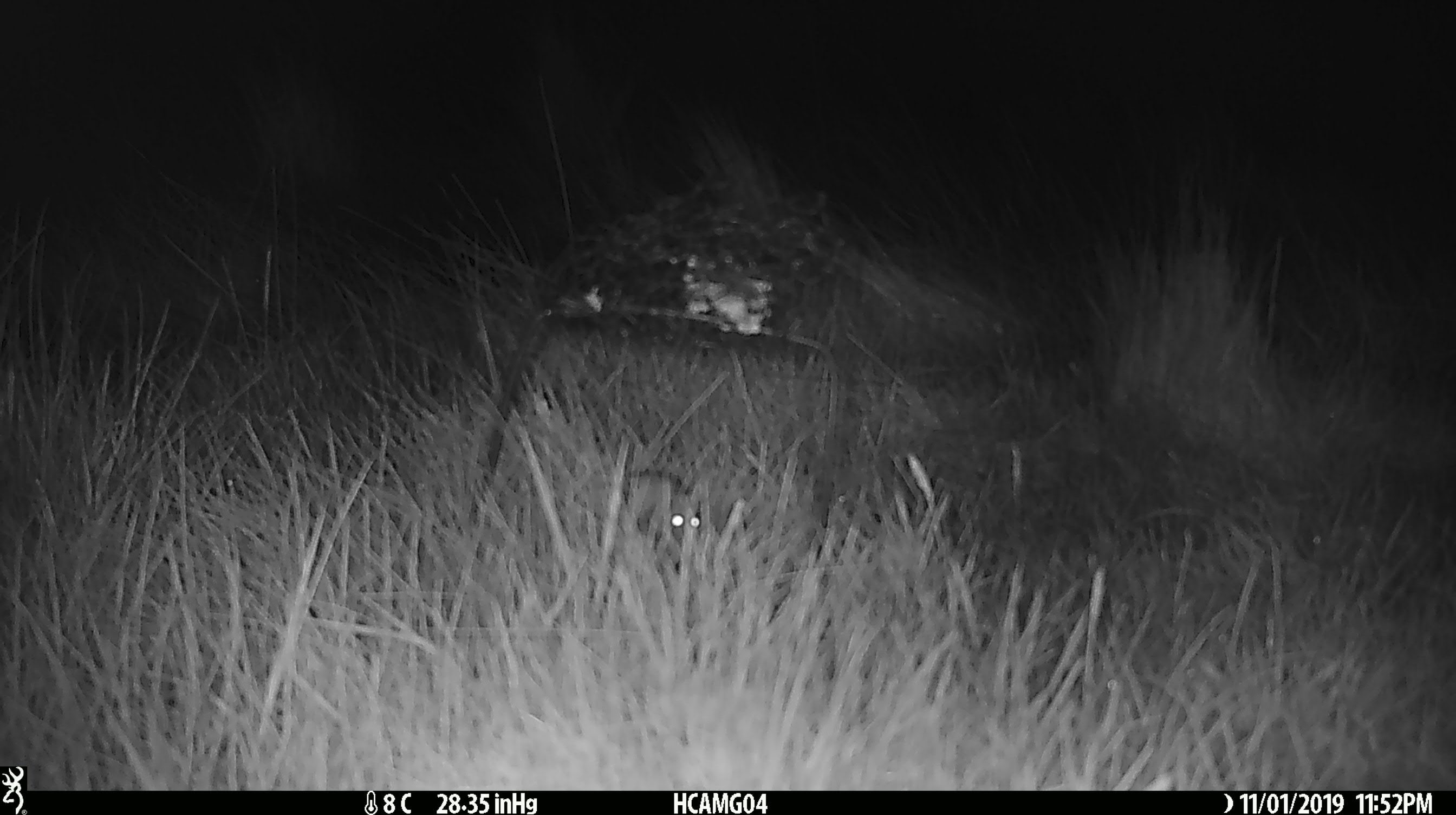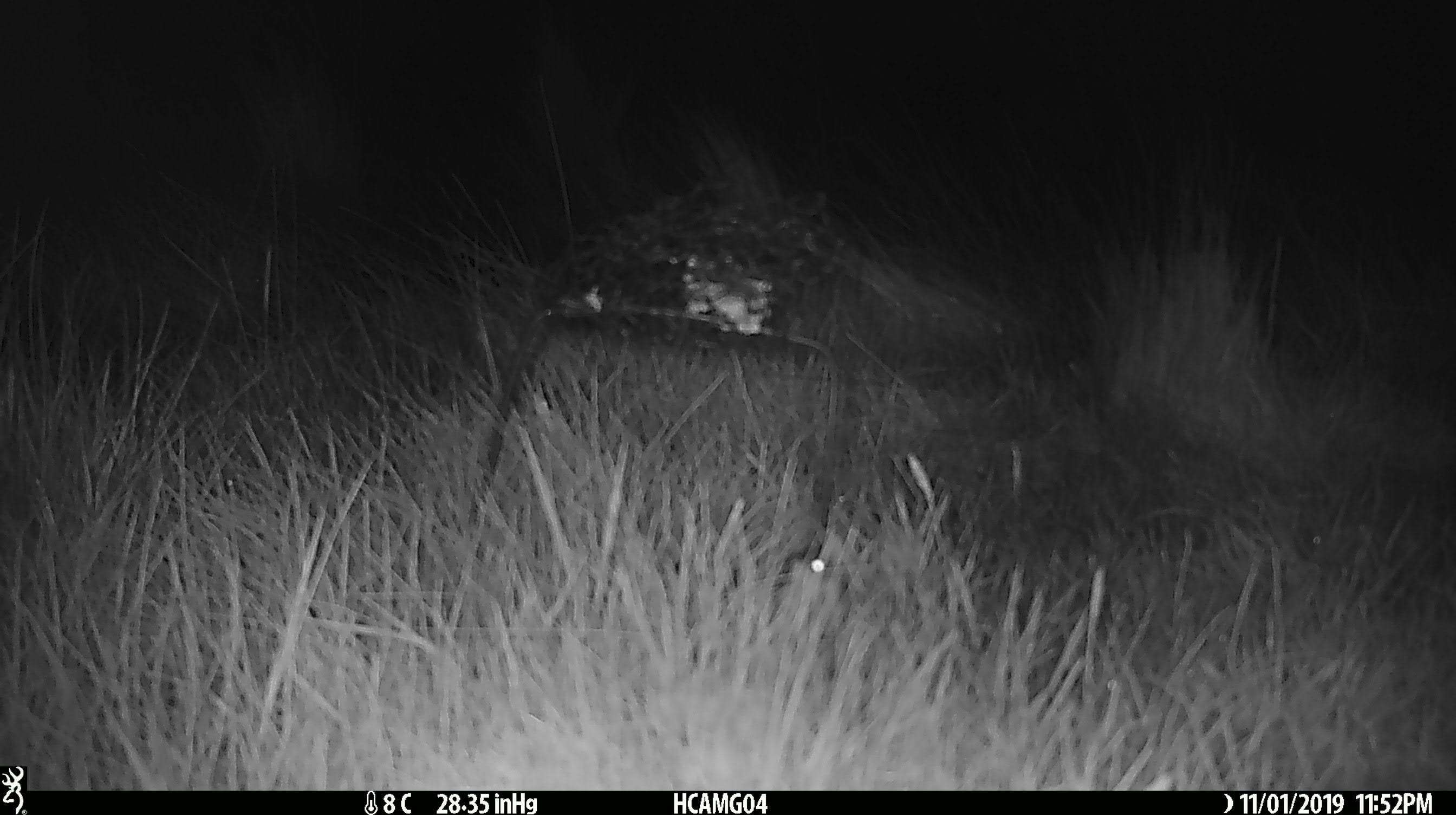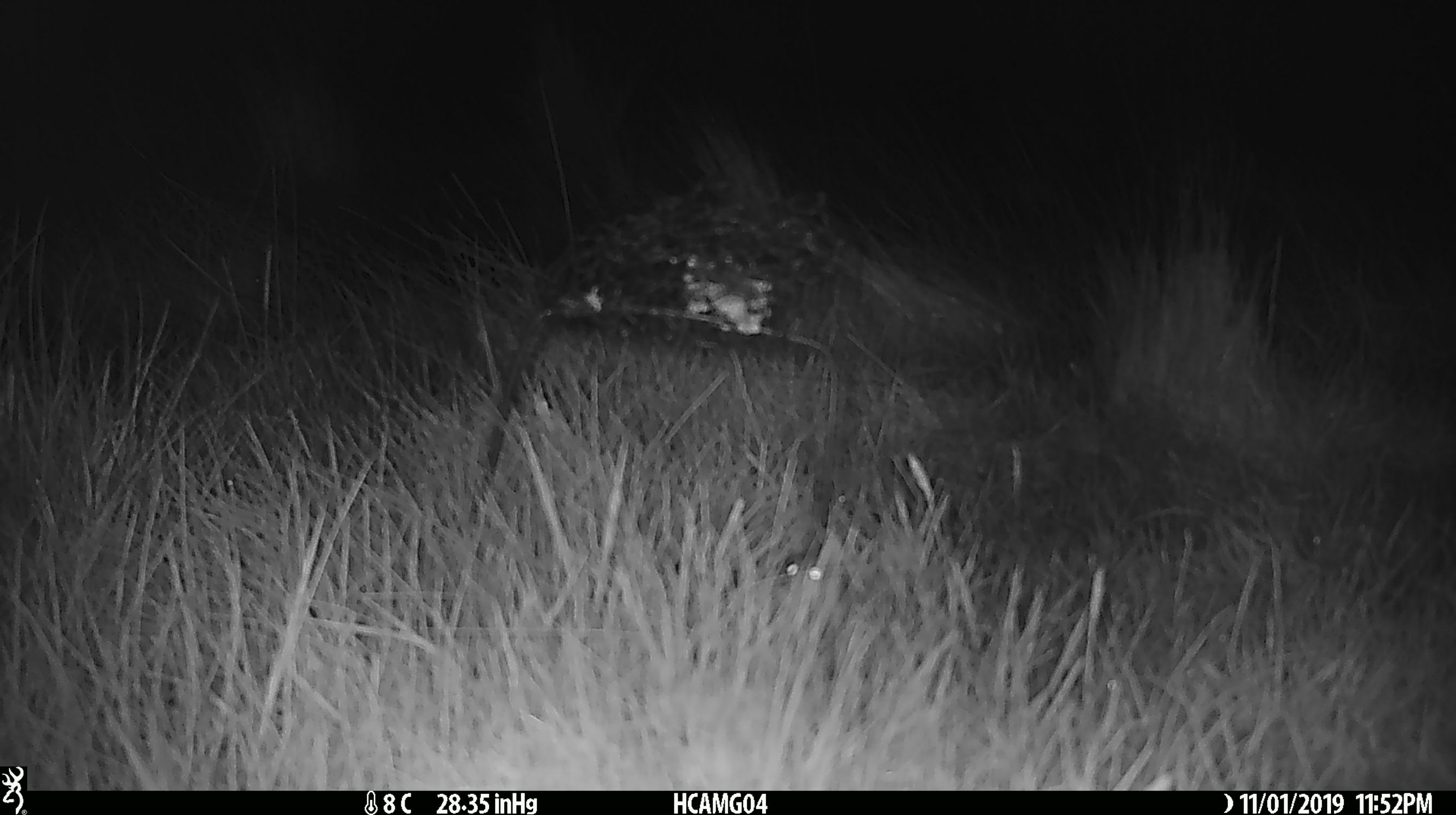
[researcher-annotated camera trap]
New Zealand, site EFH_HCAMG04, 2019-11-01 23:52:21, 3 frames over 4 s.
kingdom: Animalia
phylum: Chordata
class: Mammalia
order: Rodentia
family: Muridae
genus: Mus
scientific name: Mus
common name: mouse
Mouse (Mus).